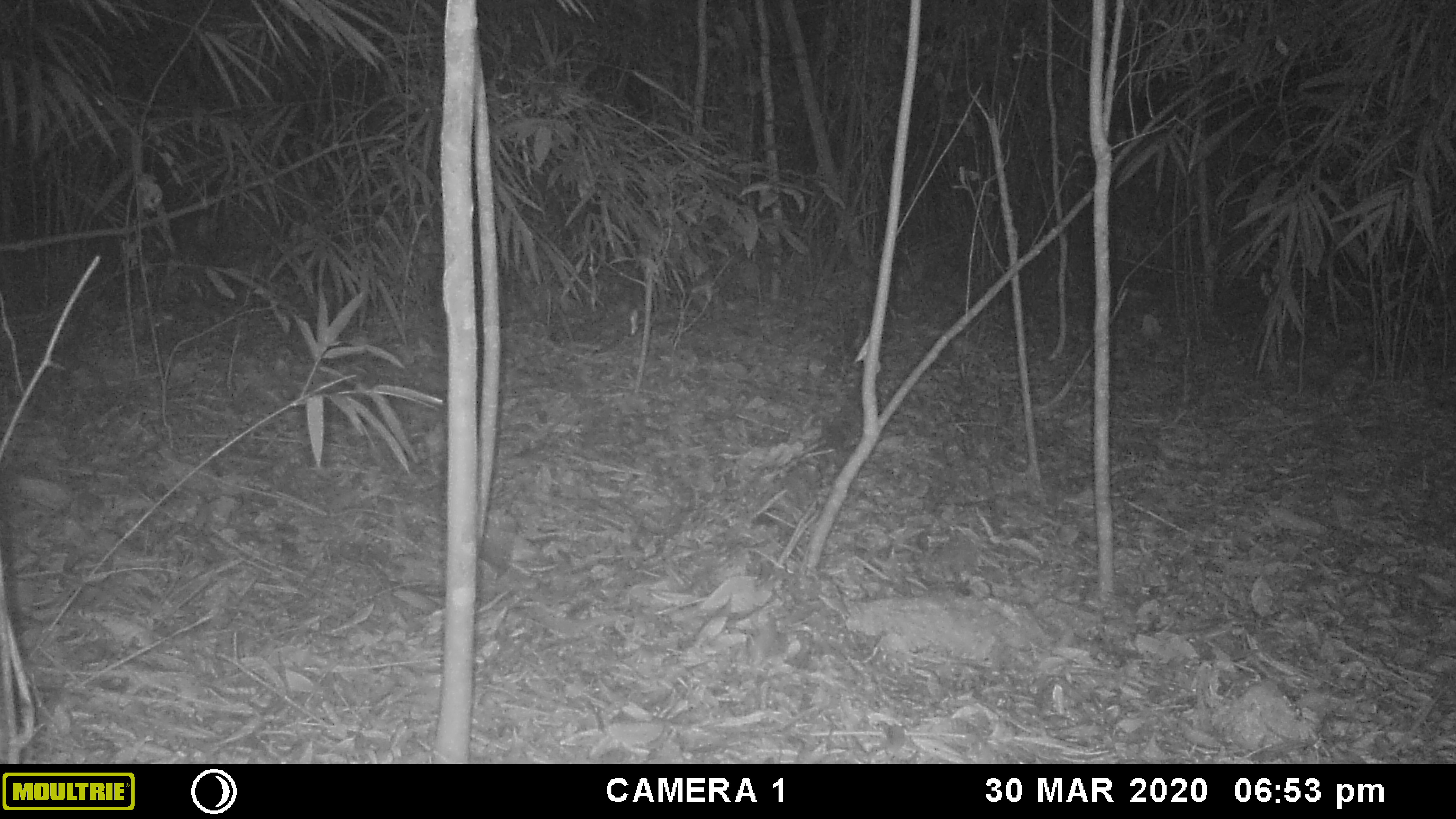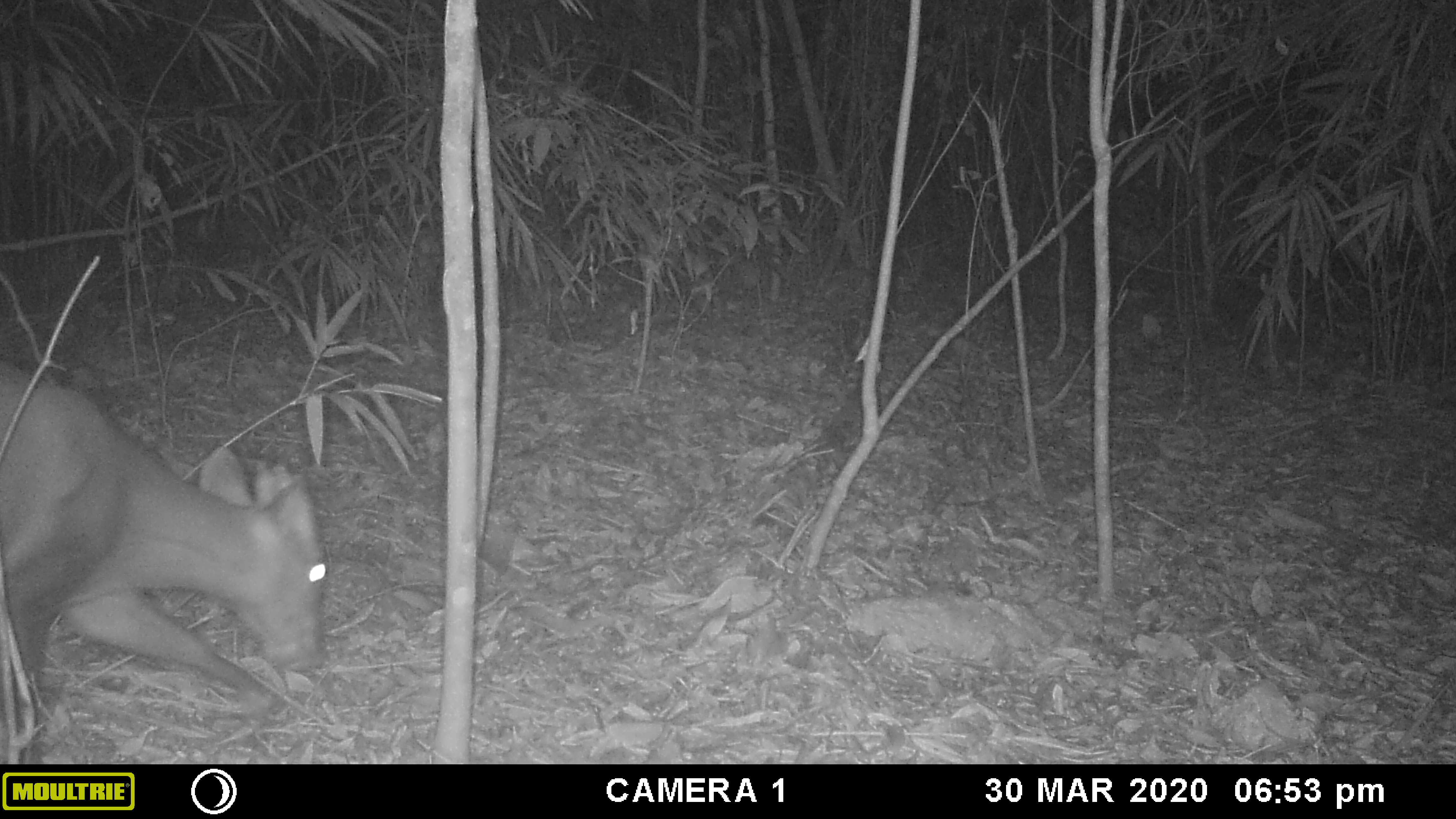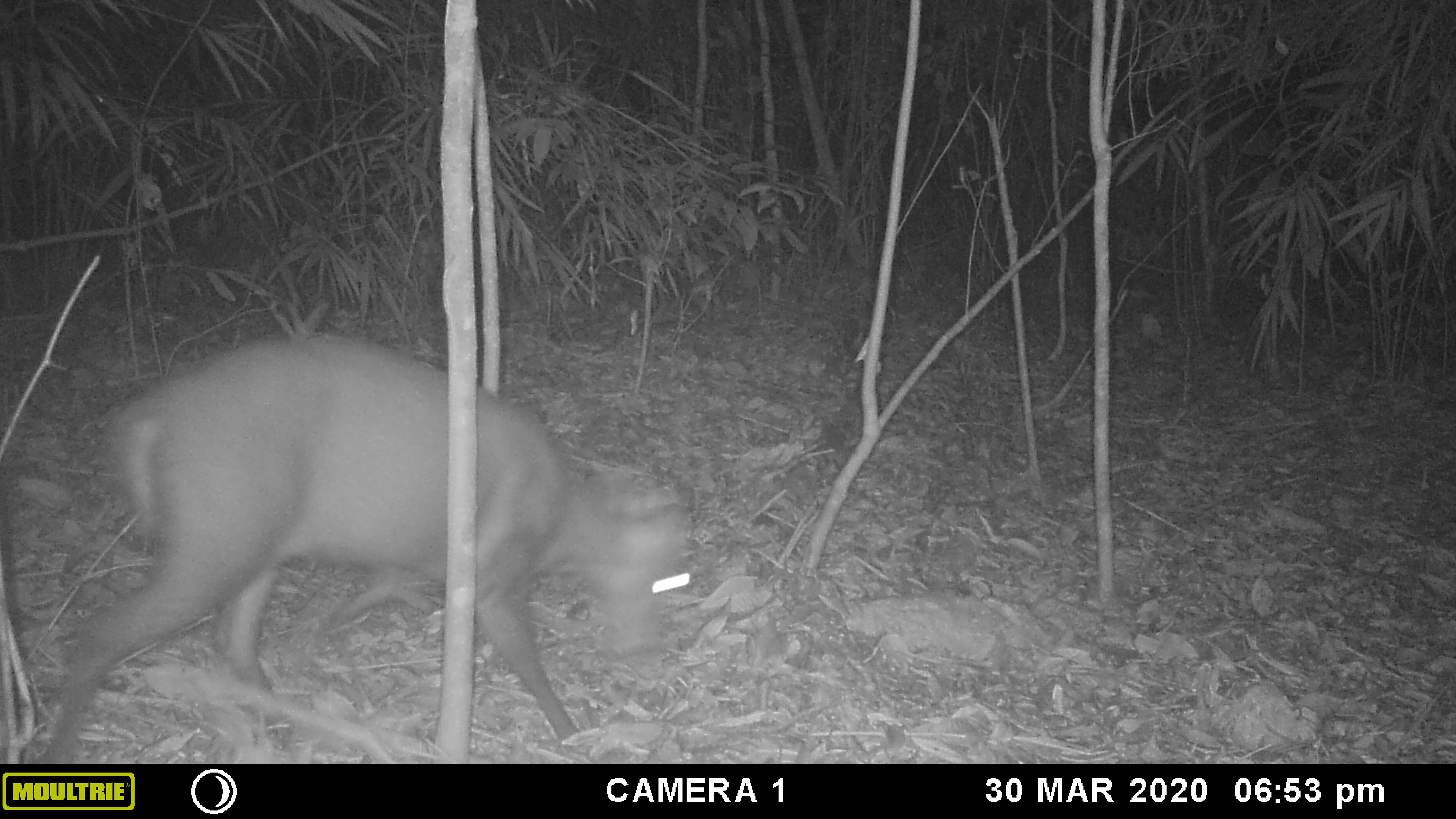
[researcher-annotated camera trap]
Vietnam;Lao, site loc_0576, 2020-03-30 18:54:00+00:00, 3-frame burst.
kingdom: Animalia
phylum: Chordata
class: Mammalia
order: Artiodactyla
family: Cervidae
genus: Muntiacus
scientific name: Muntiacus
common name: muntjacs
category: unidentified muntjac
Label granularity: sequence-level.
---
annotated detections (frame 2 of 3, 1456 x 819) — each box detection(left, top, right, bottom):
unidentified muntjac: detection(0, 354, 328, 764)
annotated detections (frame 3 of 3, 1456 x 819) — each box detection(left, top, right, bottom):
unidentified muntjac: detection(42, 329, 691, 764)